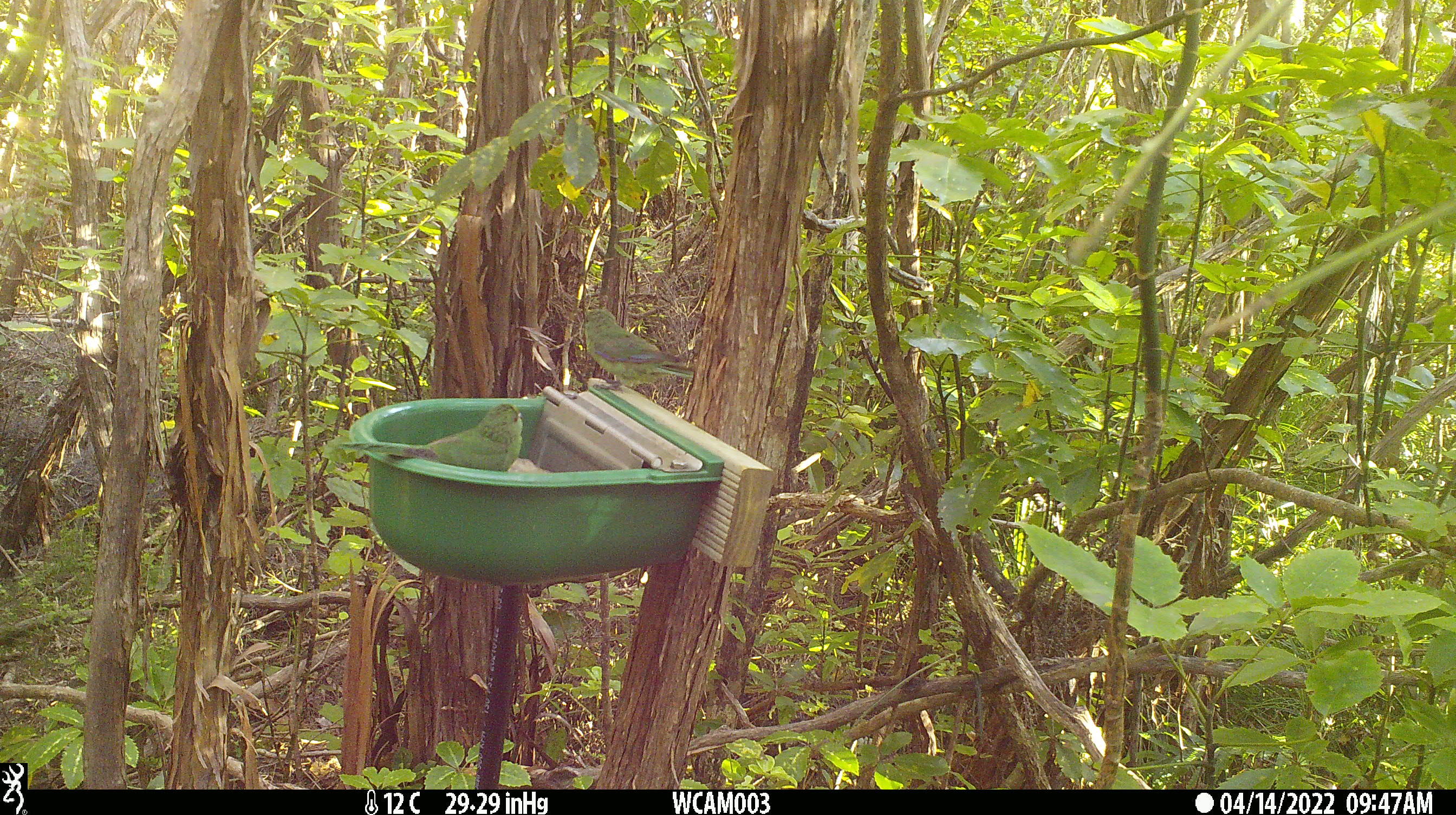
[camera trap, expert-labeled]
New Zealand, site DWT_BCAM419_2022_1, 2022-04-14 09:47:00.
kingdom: Animalia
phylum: Chordata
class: Aves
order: Psittaciformes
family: Psittaculidae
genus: Cyanoramphus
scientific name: Cyanoramphus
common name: parakeet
Parakeet (Cyanoramphus).